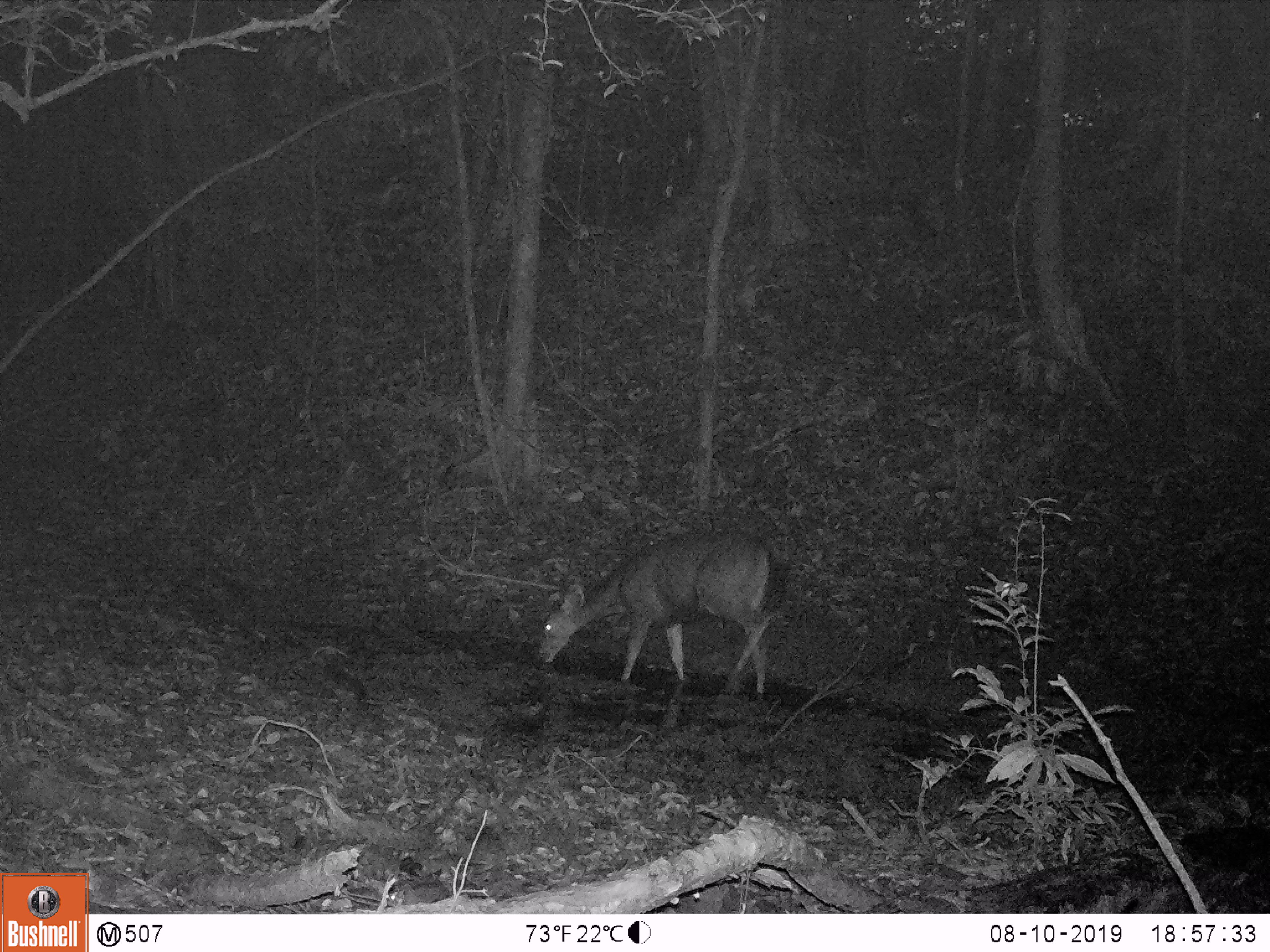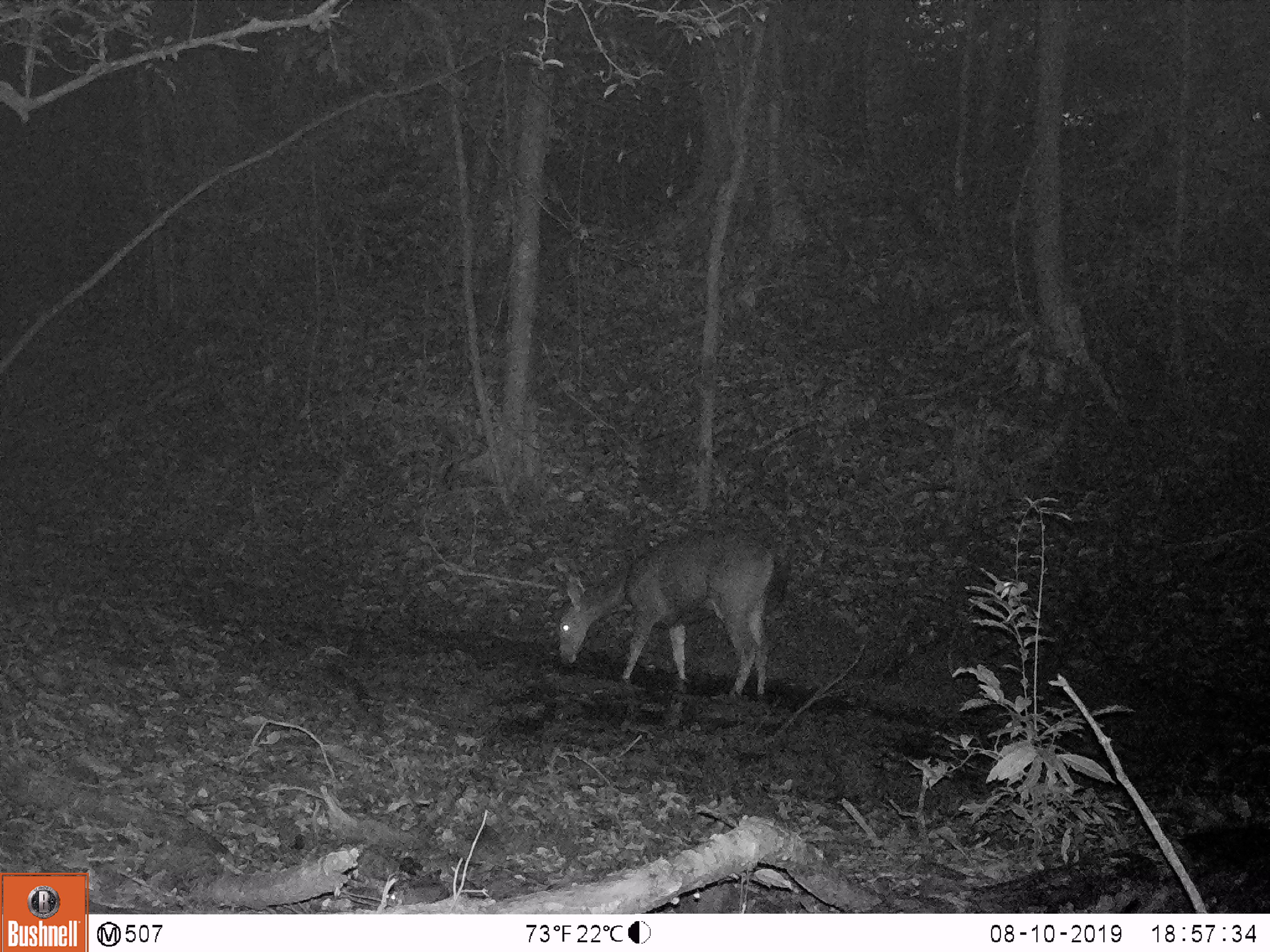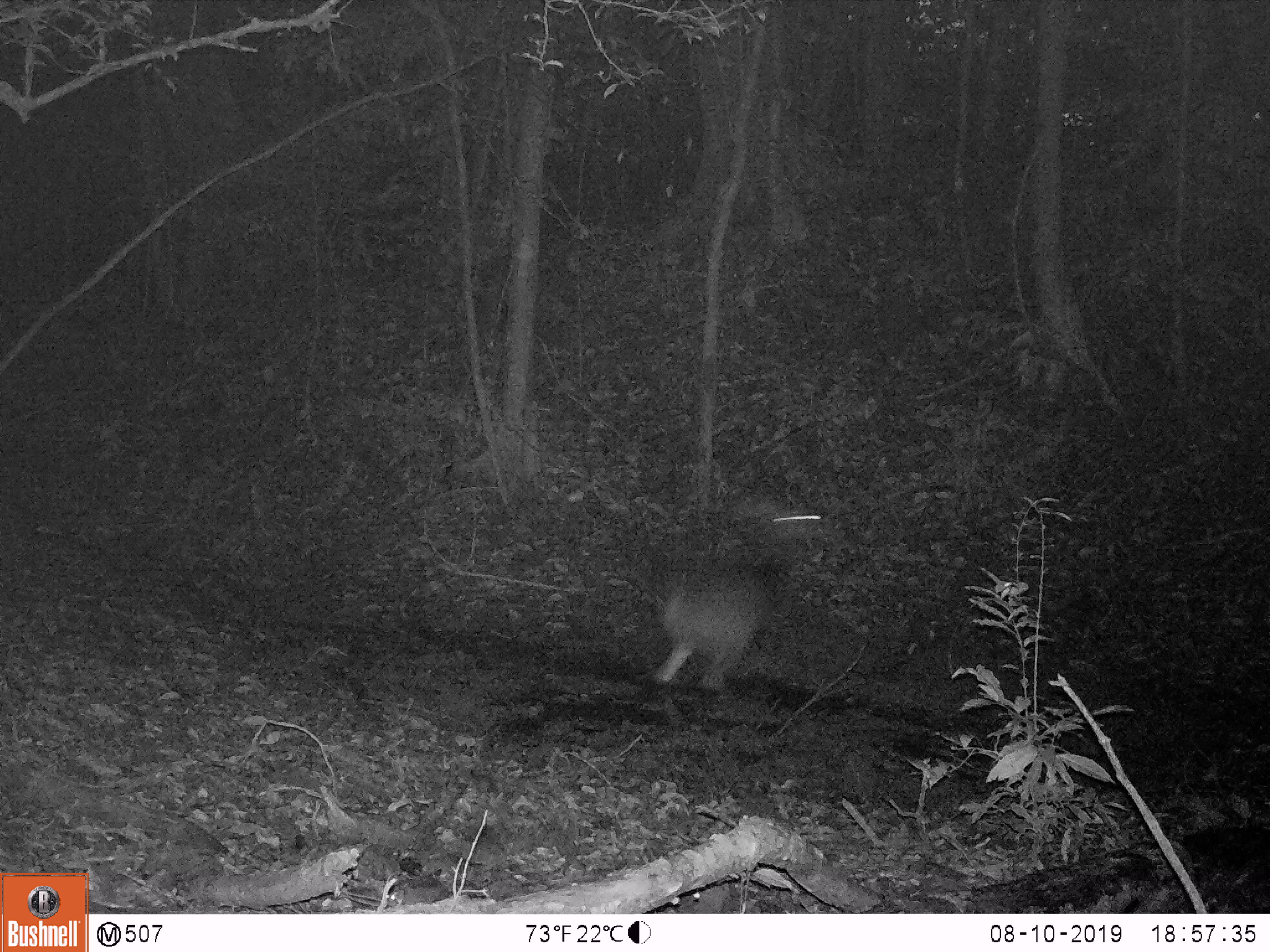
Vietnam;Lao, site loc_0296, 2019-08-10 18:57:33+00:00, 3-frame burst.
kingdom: Animalia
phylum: Chordata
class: Mammalia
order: Artiodactyla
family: Cervidae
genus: Rusa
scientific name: Rusa unicolor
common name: sambar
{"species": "sambar (Rusa unicolor)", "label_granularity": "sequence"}